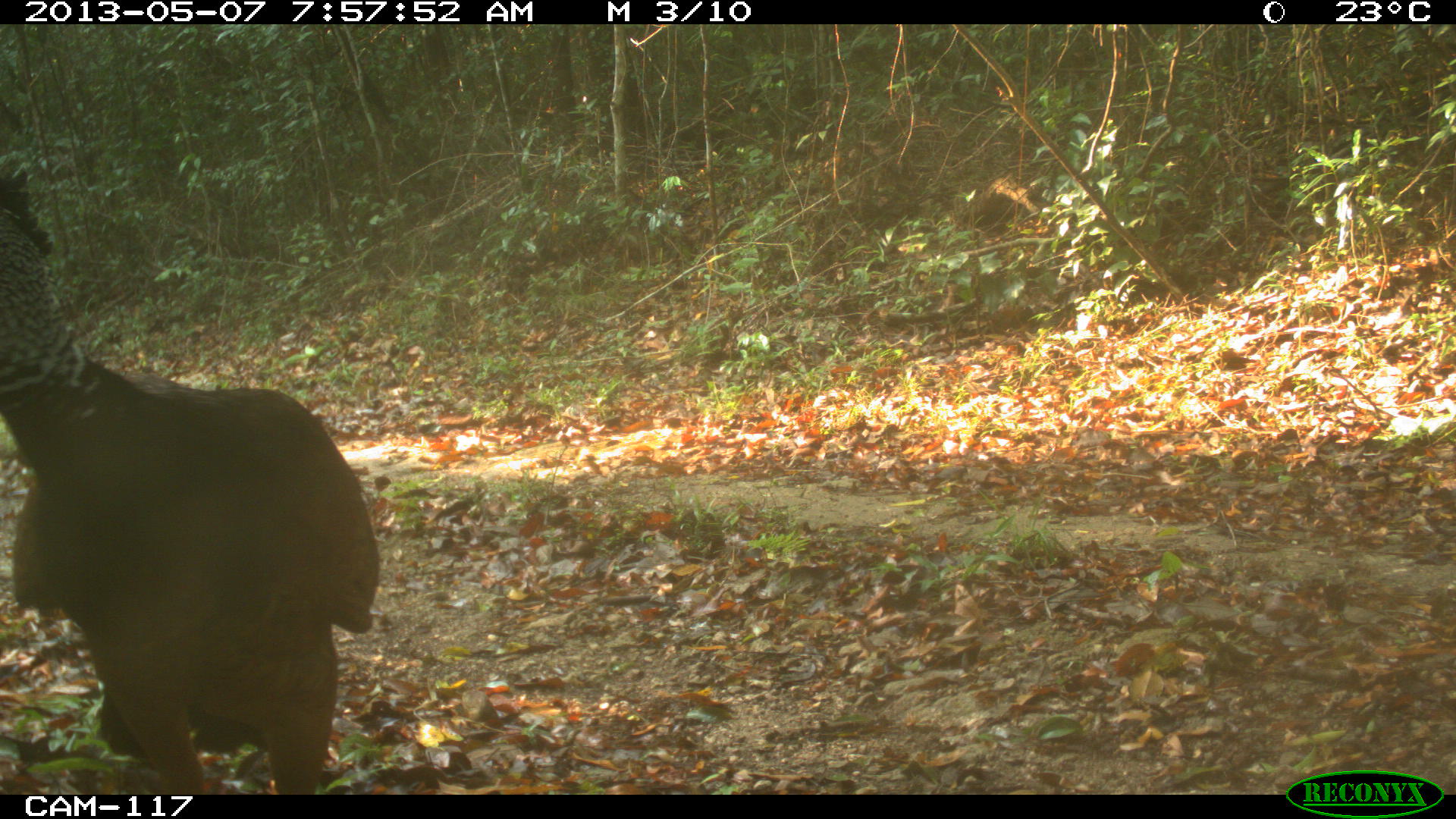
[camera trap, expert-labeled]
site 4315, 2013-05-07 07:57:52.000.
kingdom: Animalia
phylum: Chordata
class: Aves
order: Galliformes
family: Cracidae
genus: Crax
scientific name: Crax rubra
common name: great curassow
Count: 1.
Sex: female.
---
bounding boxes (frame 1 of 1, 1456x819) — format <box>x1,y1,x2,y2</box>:
crax rubra: <box>2,163,380,792</box>